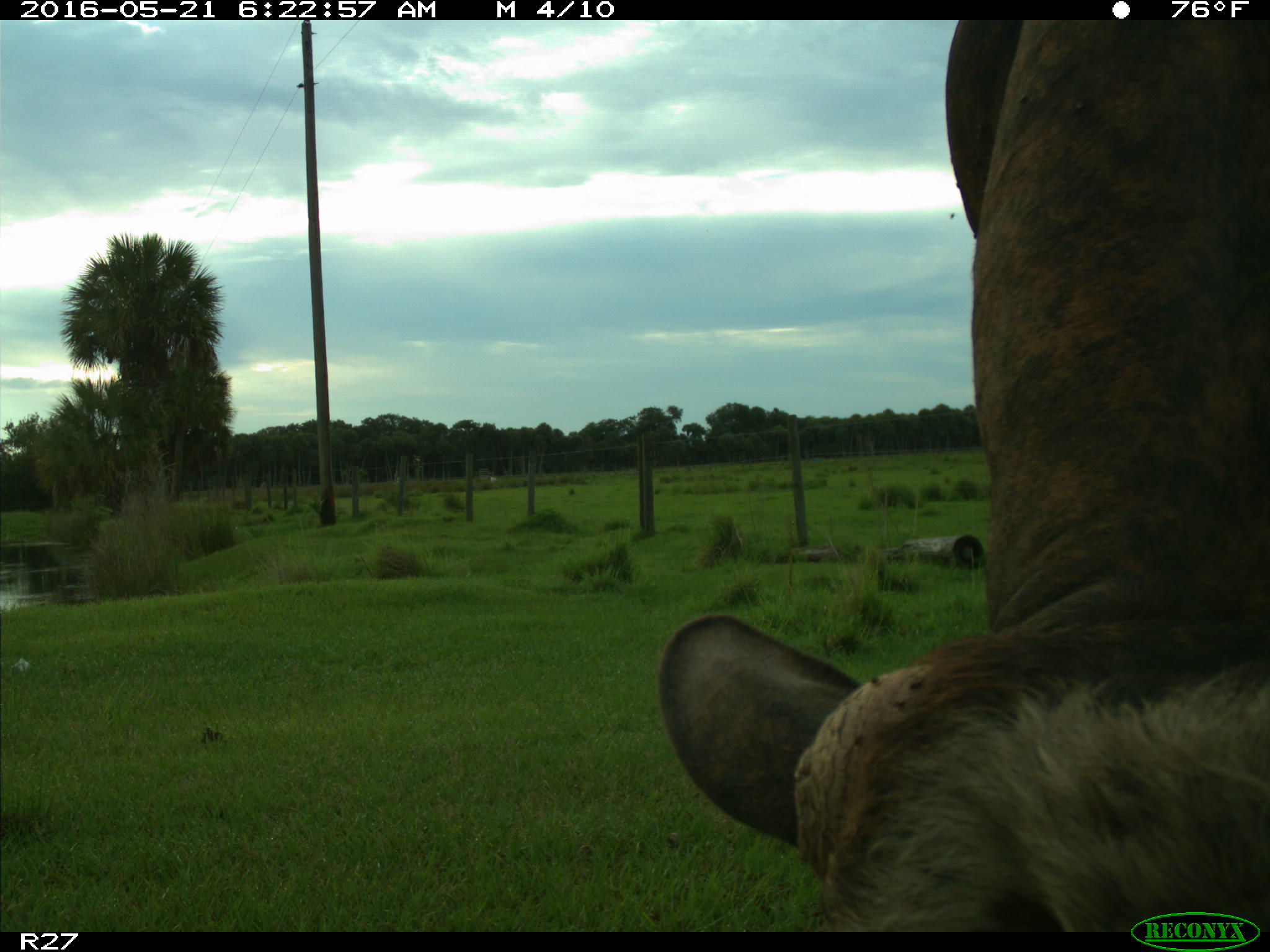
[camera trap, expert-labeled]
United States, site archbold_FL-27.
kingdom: Animalia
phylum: Chordata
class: Mammalia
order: Artiodactyla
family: Bovidae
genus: Bos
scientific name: Bos taurus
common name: domestic cow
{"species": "Bos taurus (domestic cow)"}